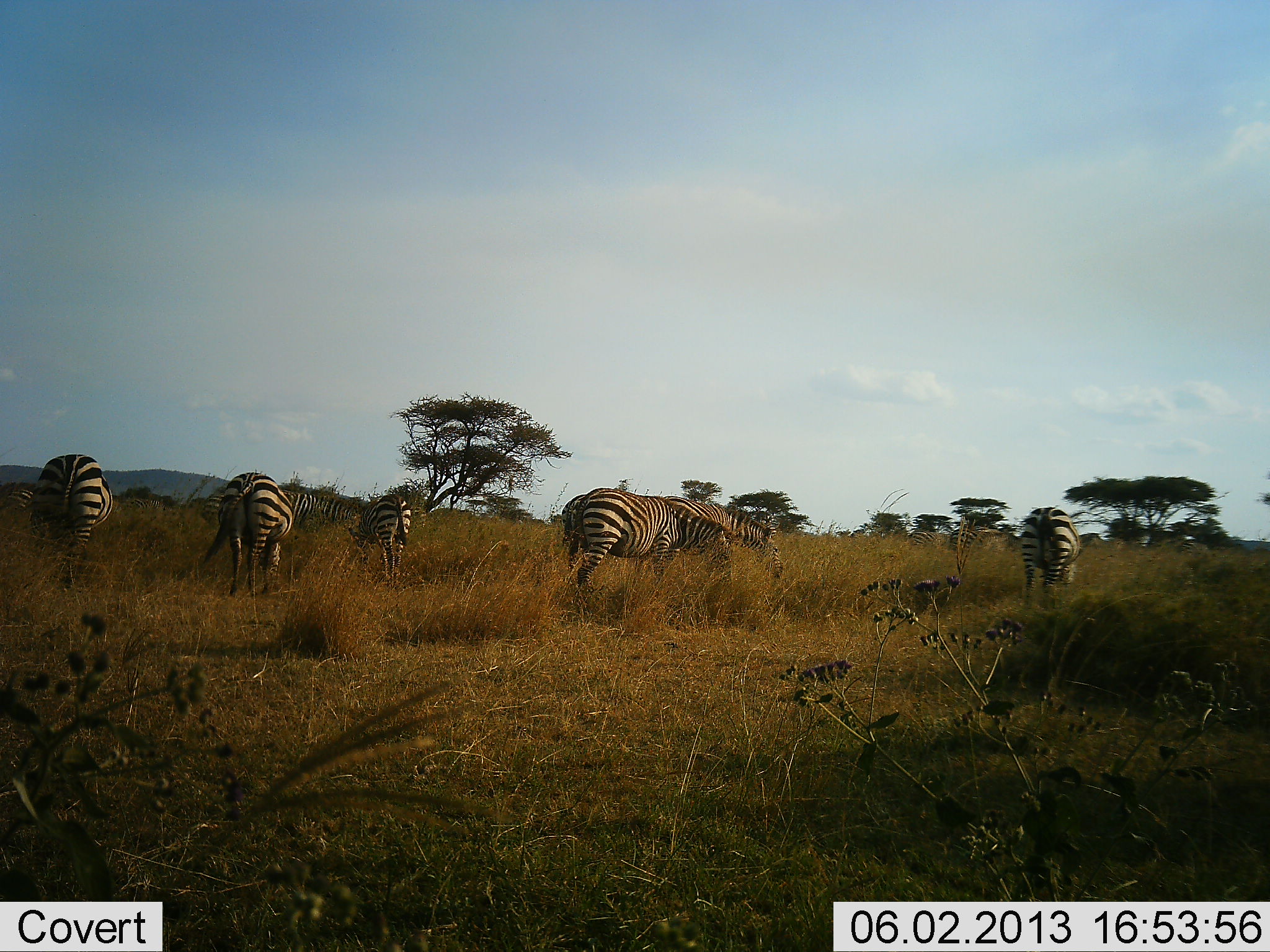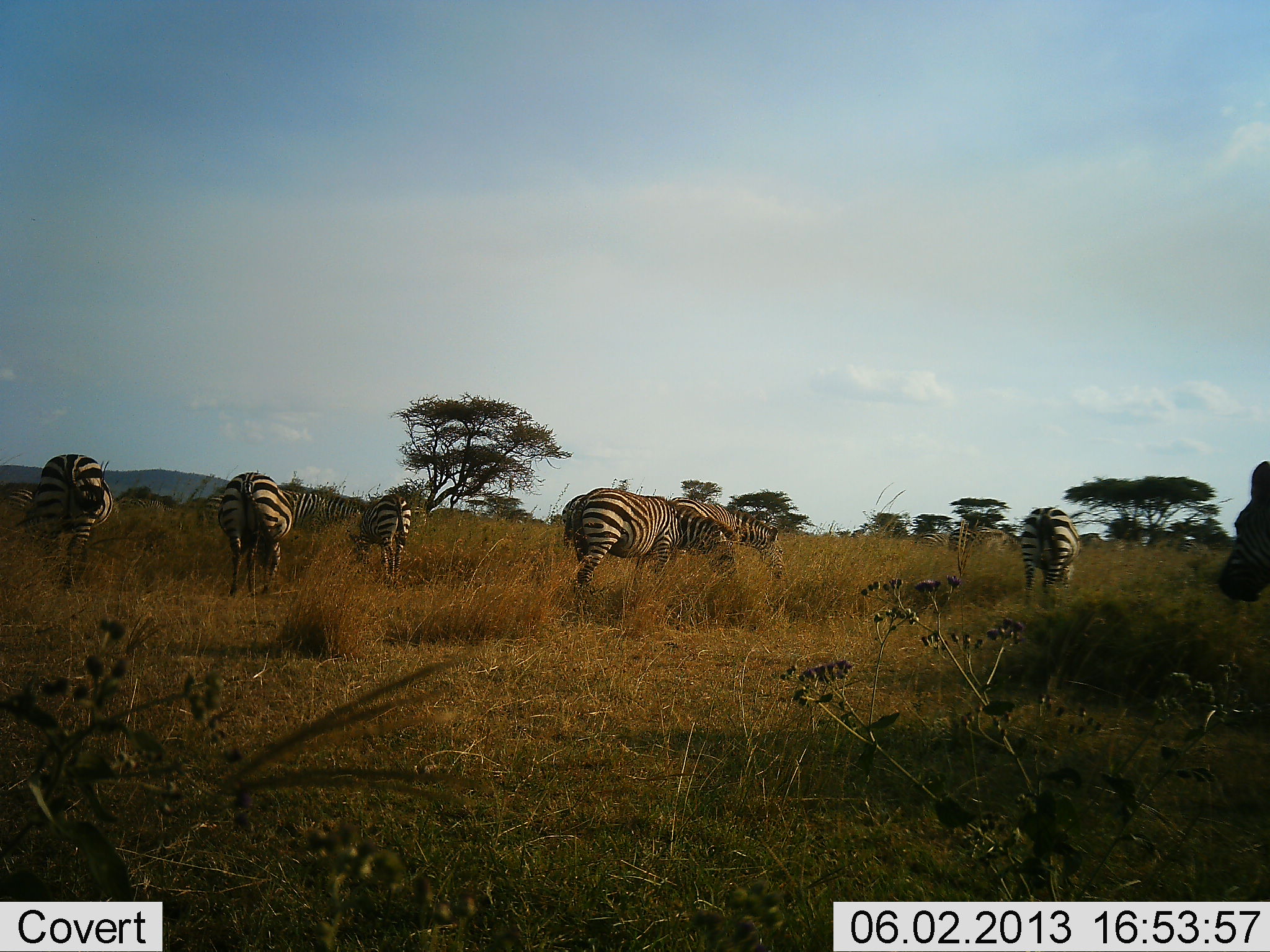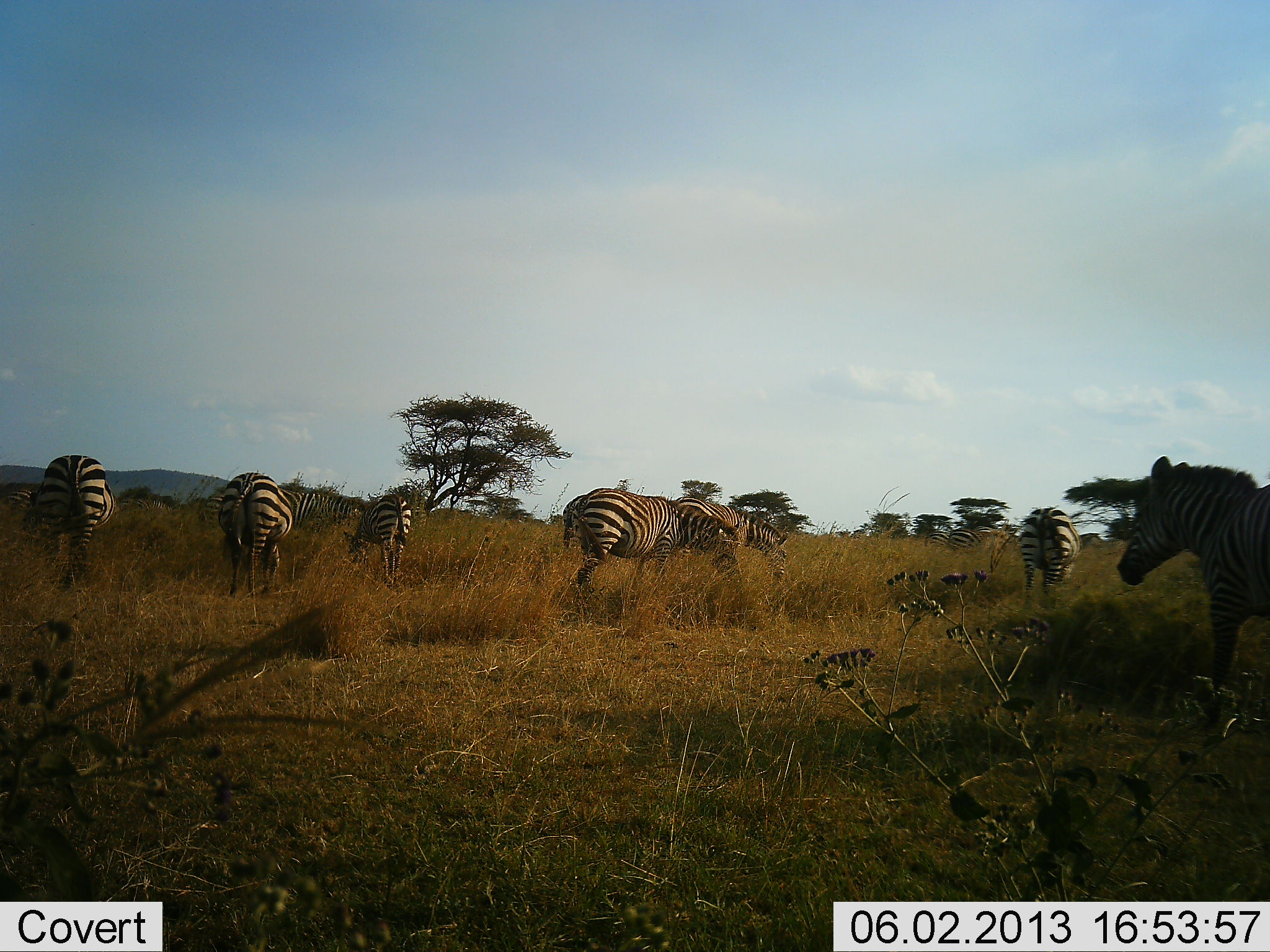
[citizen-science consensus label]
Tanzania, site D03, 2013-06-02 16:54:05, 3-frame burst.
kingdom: Animalia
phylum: Chordata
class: Mammalia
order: Perissodactyla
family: Equidae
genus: Equus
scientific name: Equus quagga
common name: plains zebra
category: zebra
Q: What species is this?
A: Zebra (plains zebra) (Equus quagga).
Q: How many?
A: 8.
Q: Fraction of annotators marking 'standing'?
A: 35%.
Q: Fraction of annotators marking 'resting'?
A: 0%.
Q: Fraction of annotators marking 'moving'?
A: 47%.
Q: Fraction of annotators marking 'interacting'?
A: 6%.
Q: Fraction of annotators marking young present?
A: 0%.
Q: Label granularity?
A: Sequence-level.